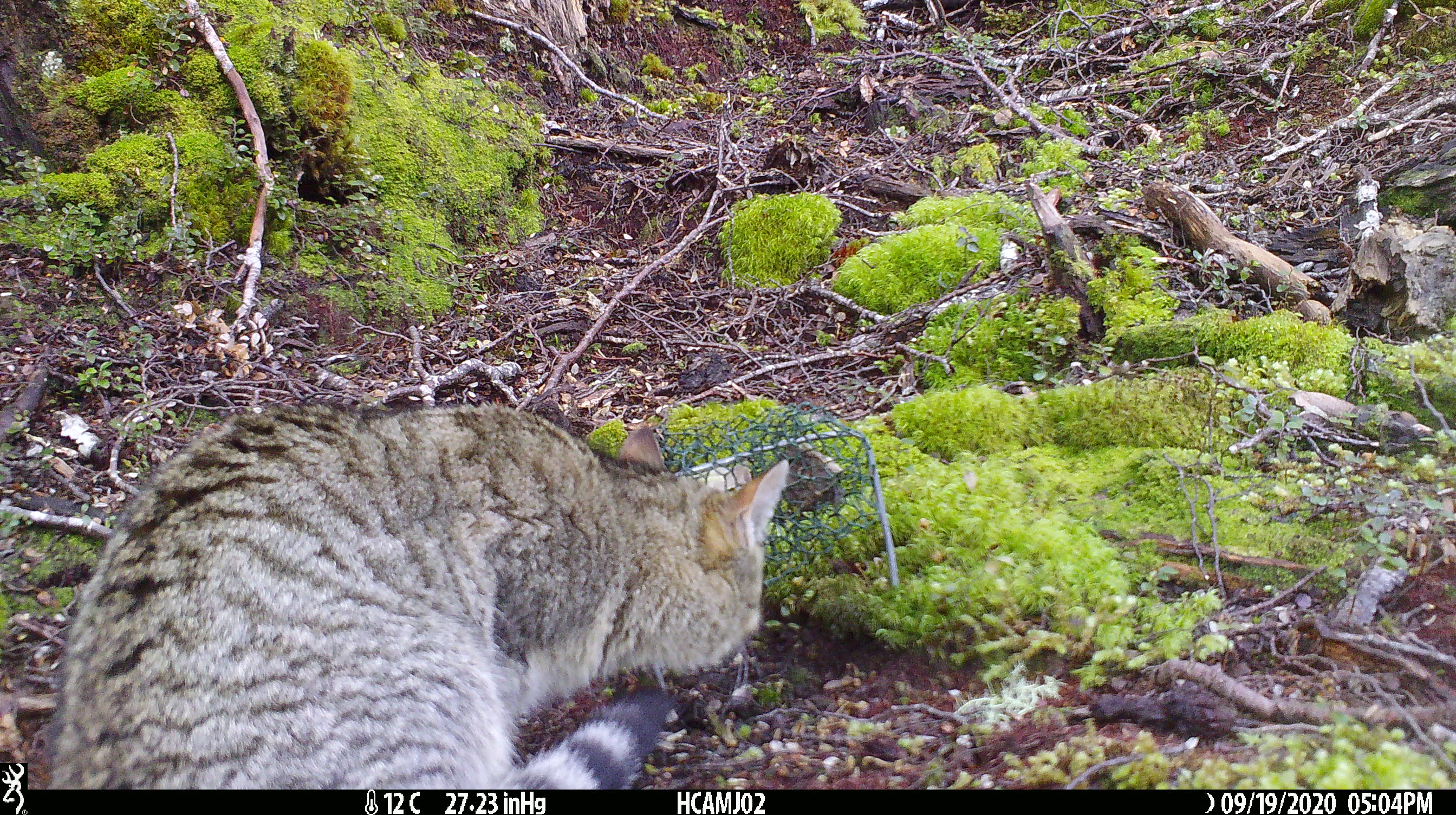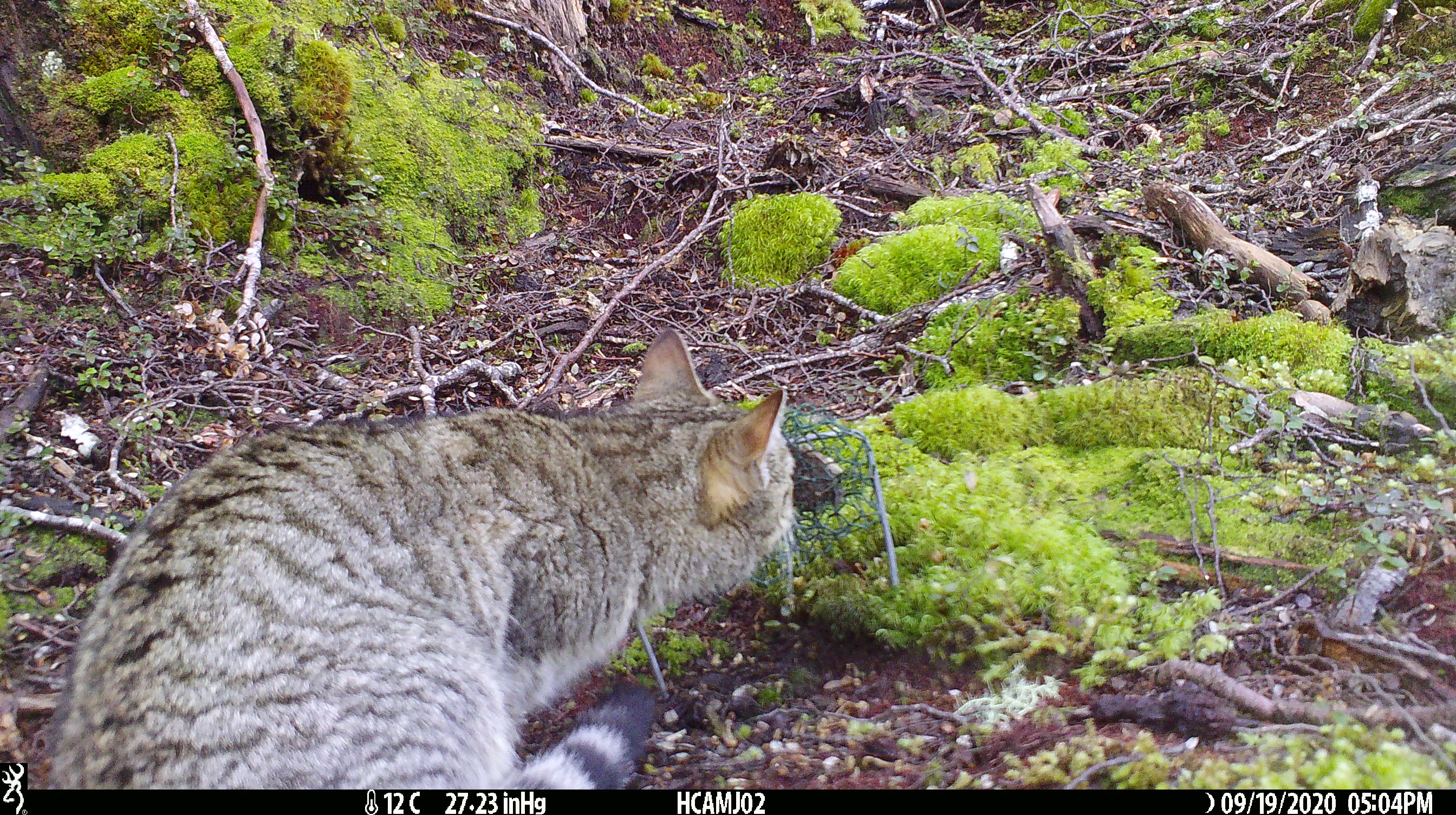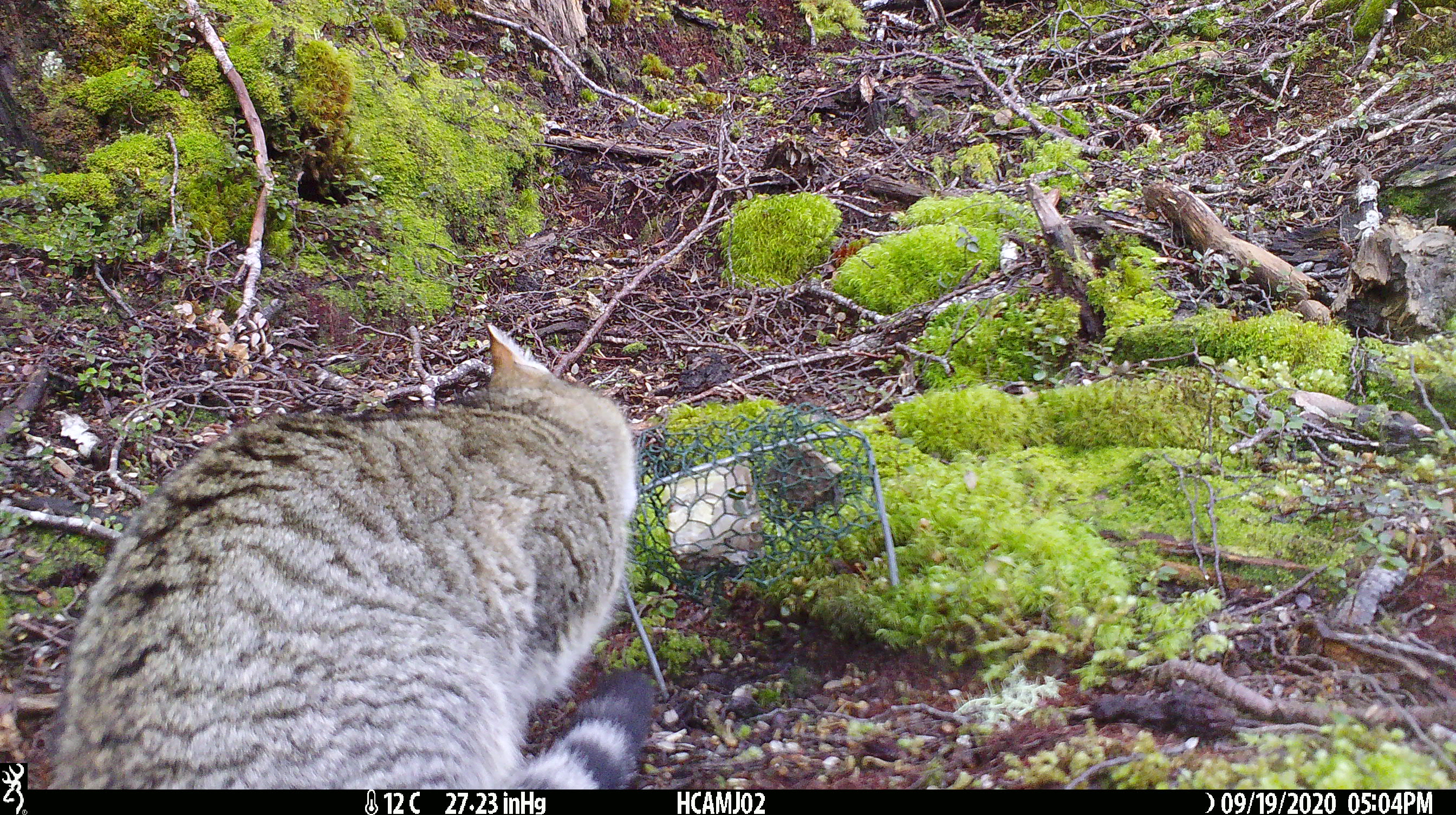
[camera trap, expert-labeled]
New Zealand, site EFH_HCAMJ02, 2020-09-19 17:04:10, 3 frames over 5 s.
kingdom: Animalia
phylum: Chordata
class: Mammalia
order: Carnivora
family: Felidae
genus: Felis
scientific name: Felis catus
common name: domestic cat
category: cat